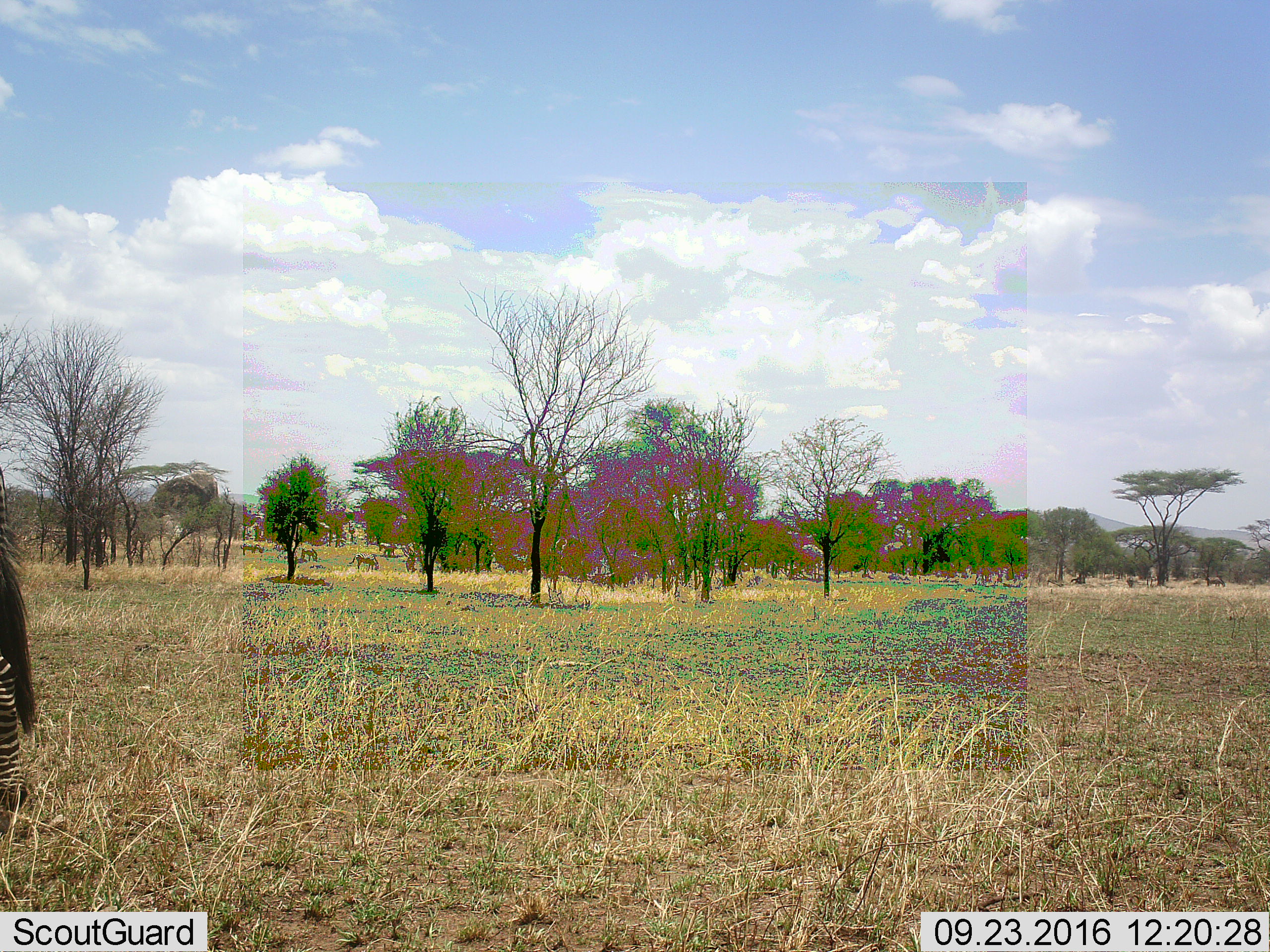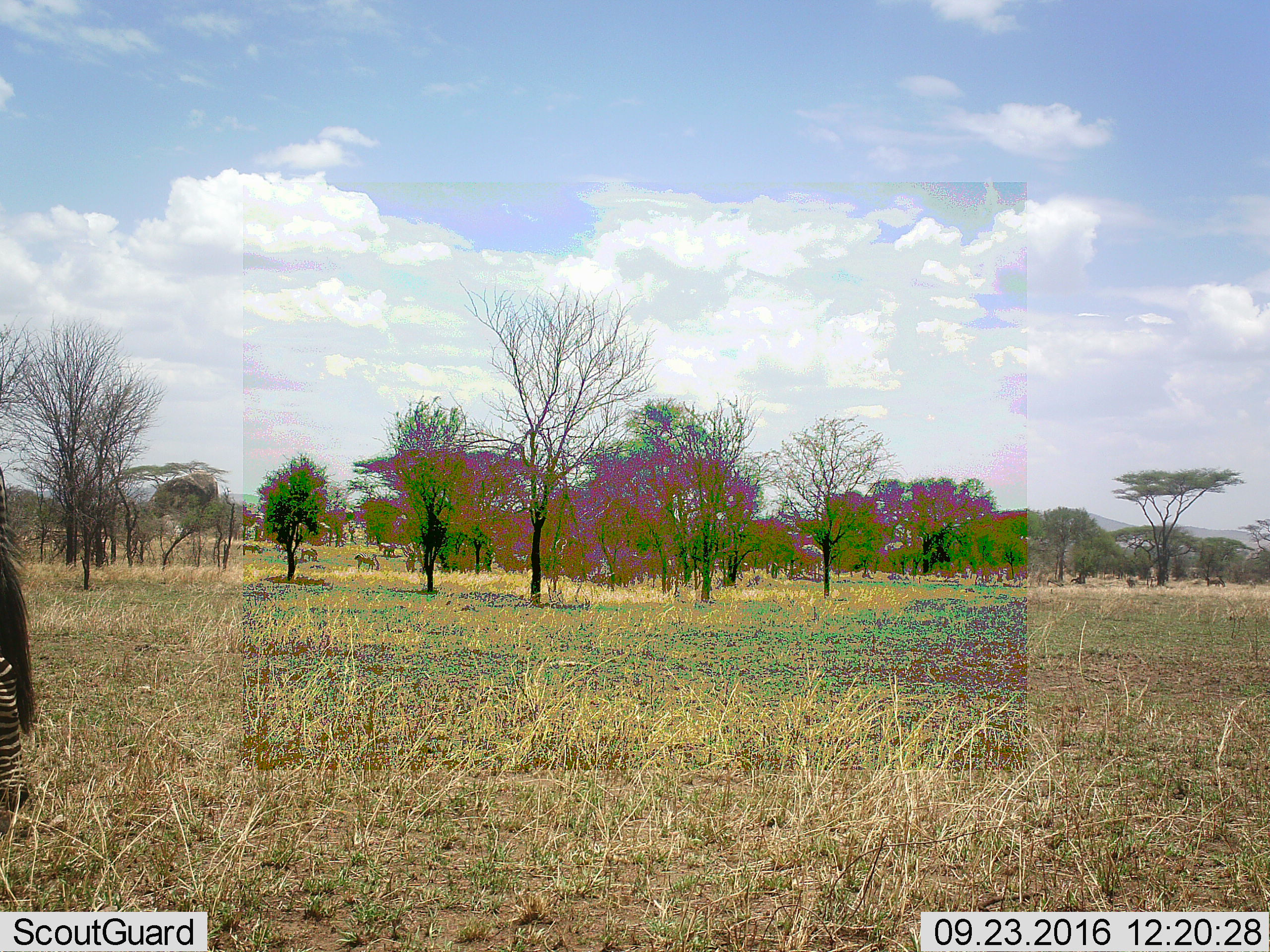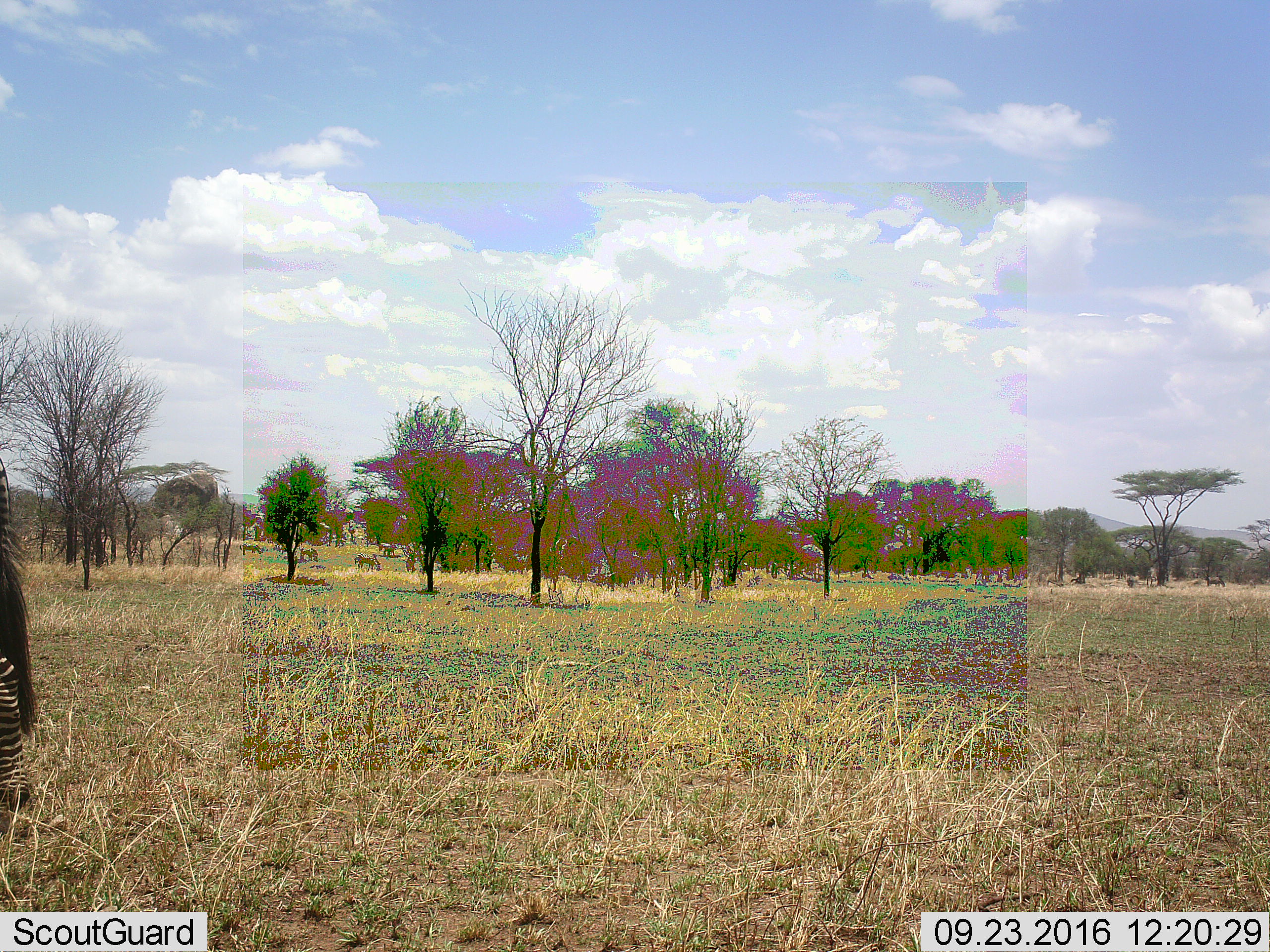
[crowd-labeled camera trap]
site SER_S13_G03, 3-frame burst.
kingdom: Animalia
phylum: Chordata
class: Mammalia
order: Perissodactyla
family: Equidae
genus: Equus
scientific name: Equus quagga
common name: plains zebra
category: zebraplains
Zebraplains (plains zebra) (Equus quagga), count 5. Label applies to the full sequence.